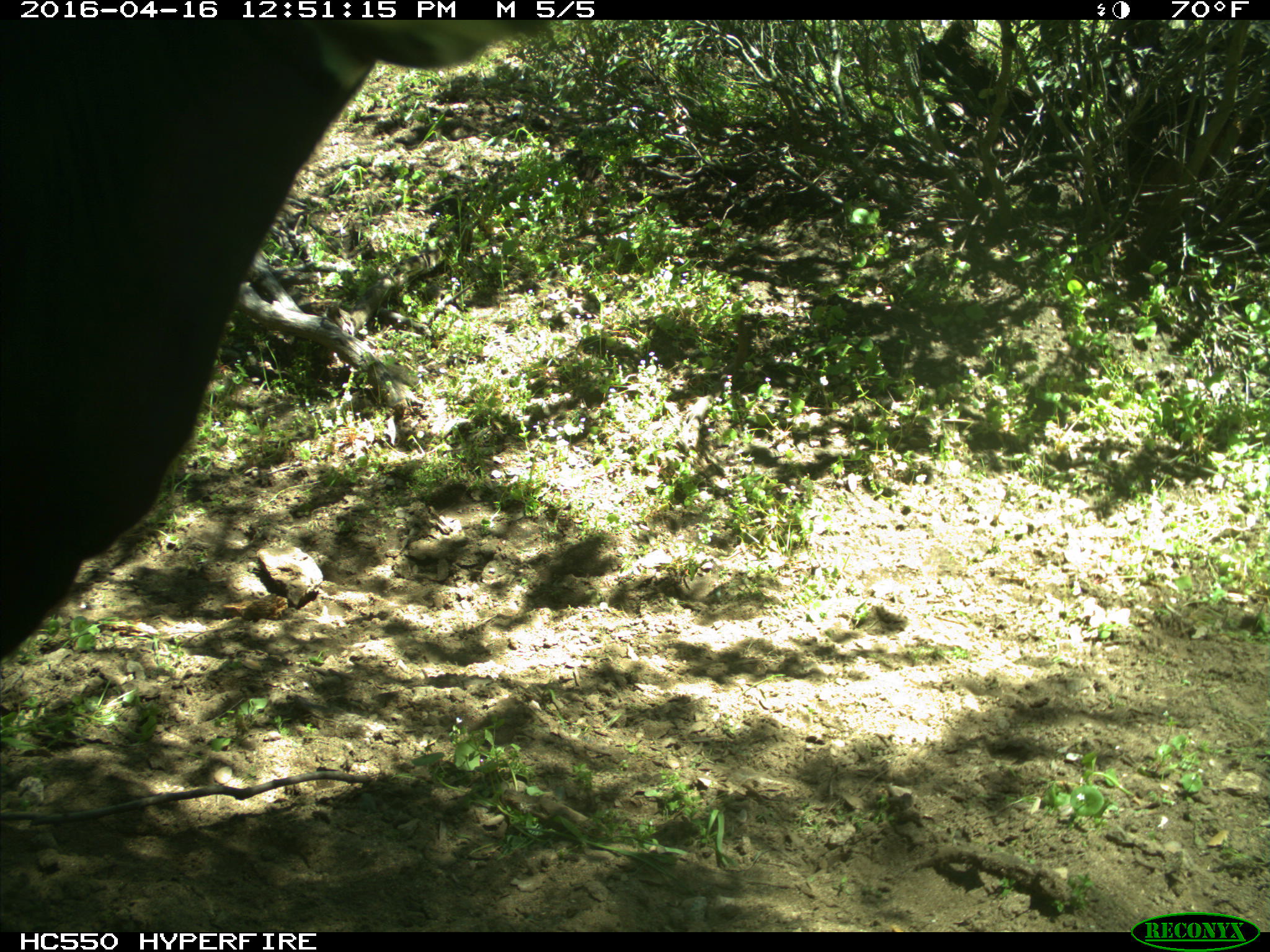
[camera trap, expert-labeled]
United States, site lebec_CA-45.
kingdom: Animalia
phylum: Chordata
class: Mammalia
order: Artiodactyla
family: Bovidae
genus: Bos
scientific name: Bos taurus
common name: domestic cow